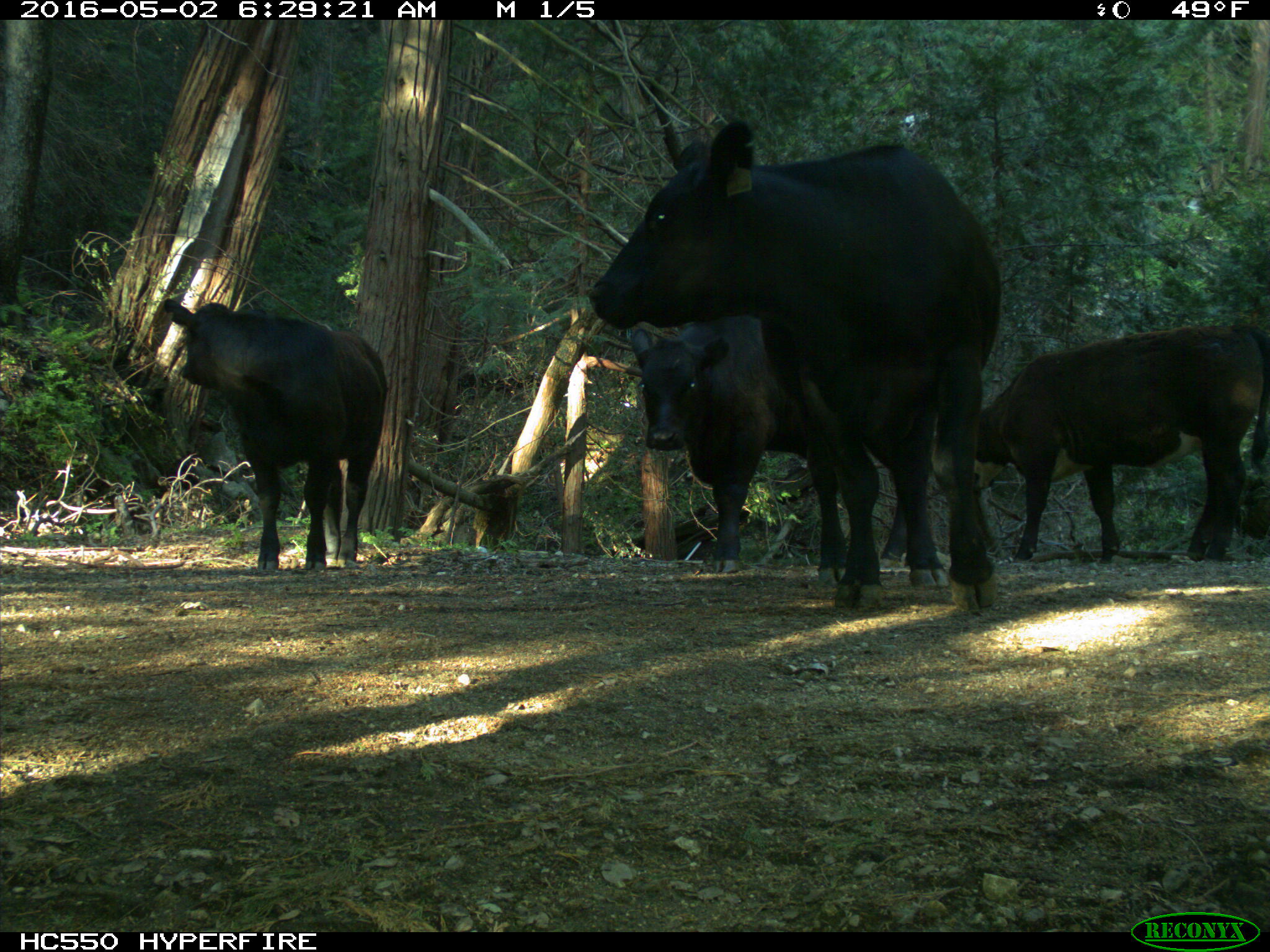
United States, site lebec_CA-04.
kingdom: Animalia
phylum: Chordata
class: Mammalia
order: Artiodactyla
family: Bovidae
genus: Bos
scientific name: Bos taurus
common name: domestic cow